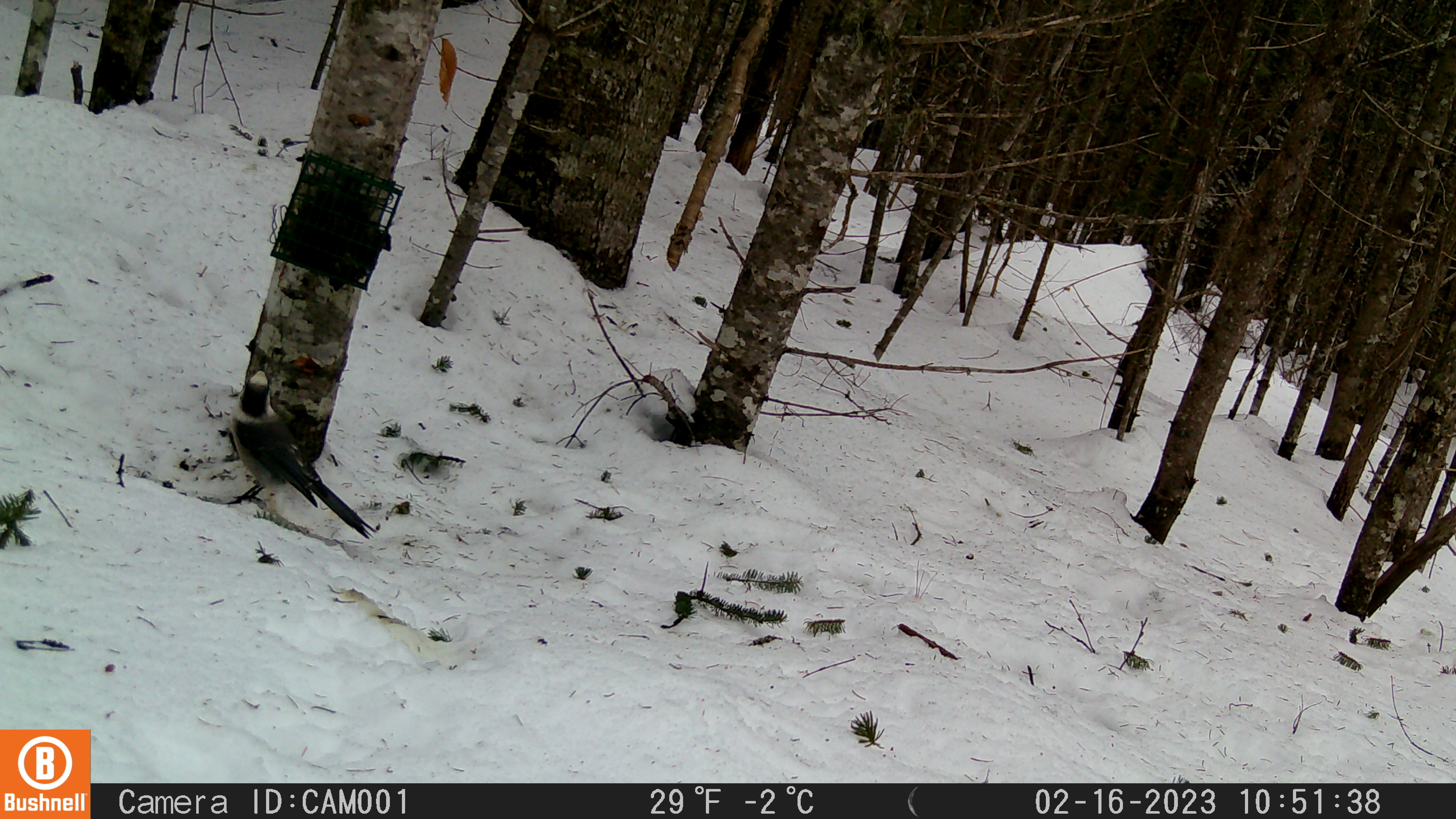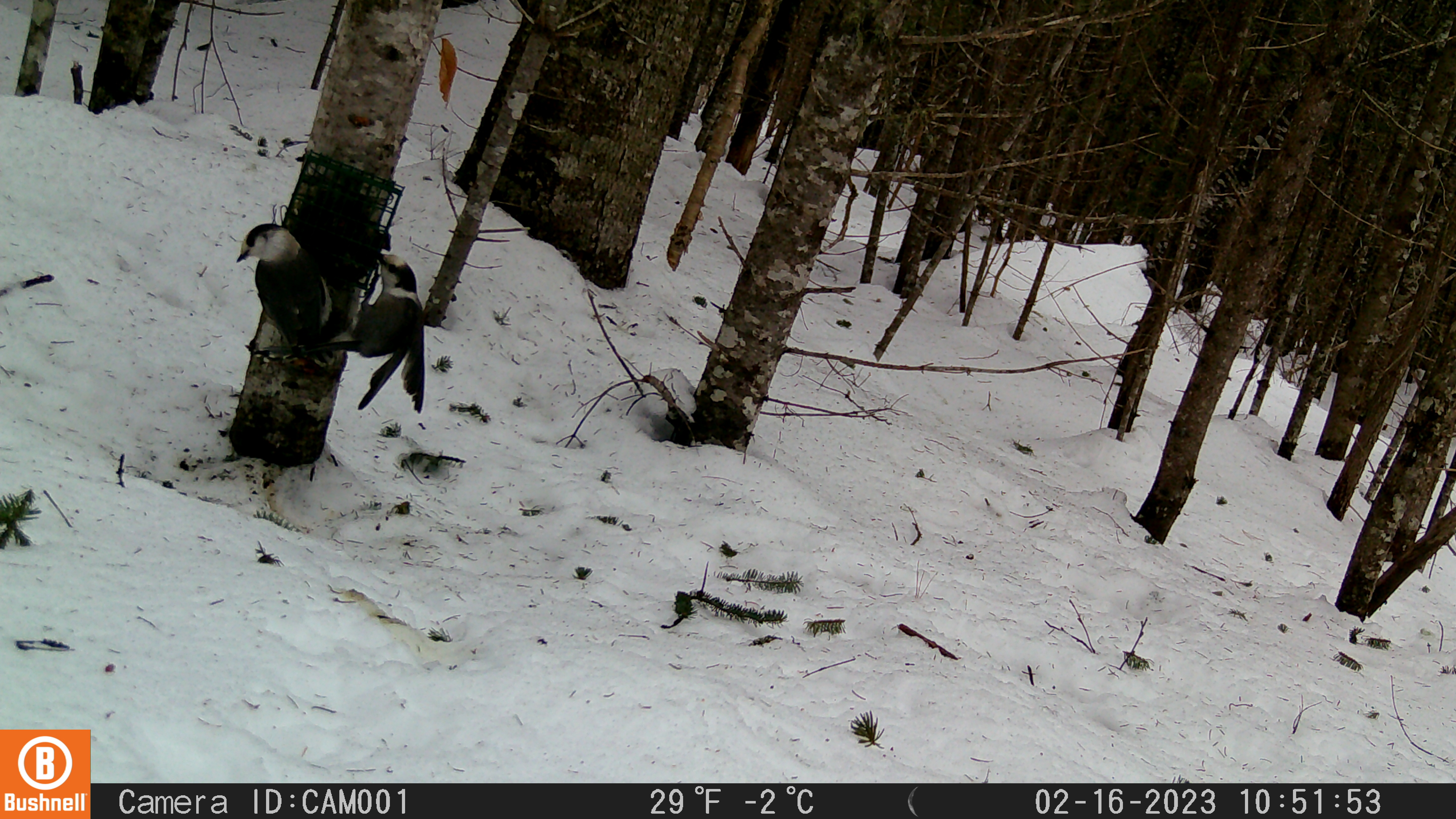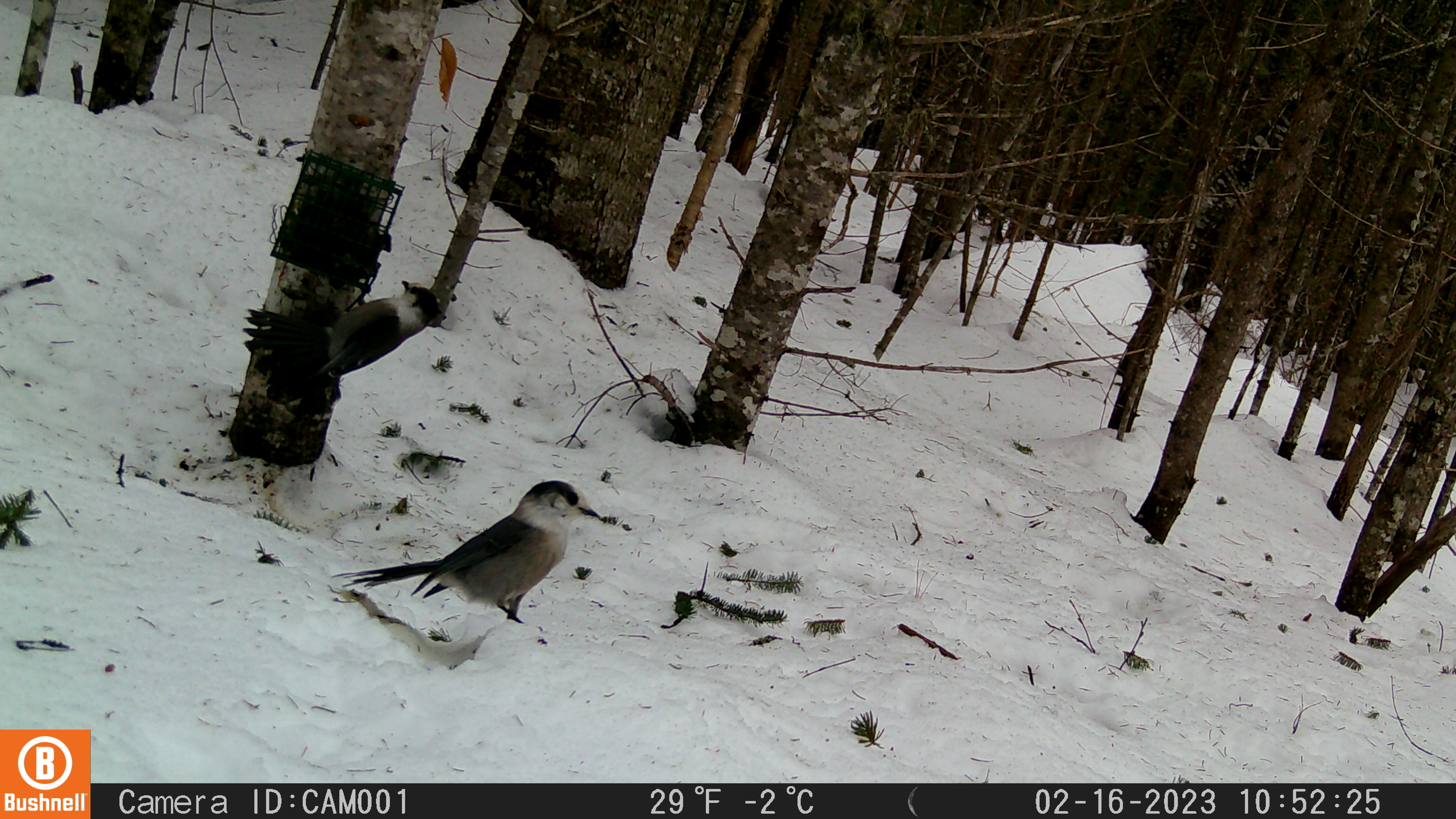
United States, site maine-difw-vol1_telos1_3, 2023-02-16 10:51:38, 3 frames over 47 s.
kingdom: Animalia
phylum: Chordata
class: Aves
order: Passeriformes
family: Corvidae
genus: Perisoreus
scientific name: Perisoreus canadensis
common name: canada jay